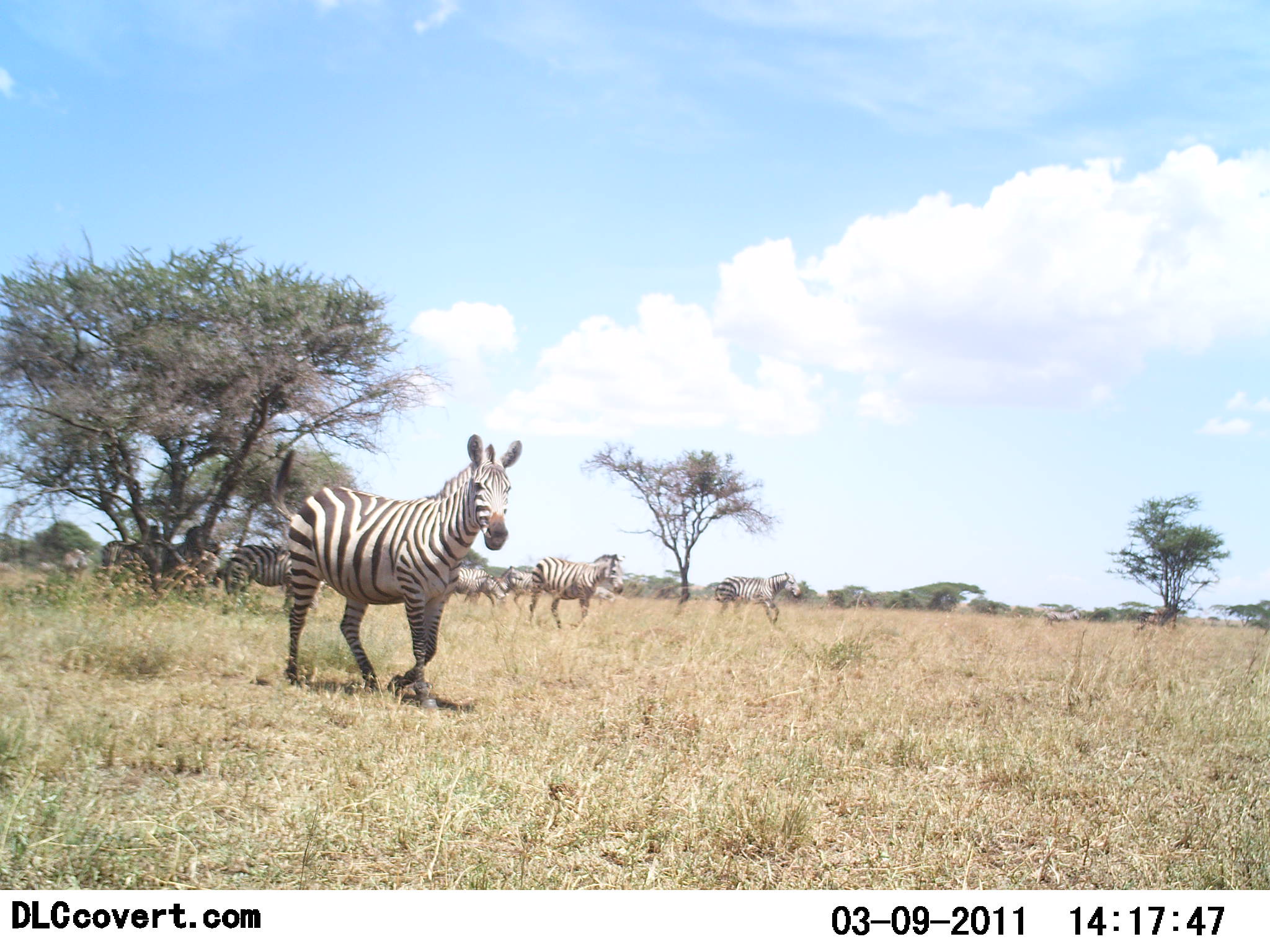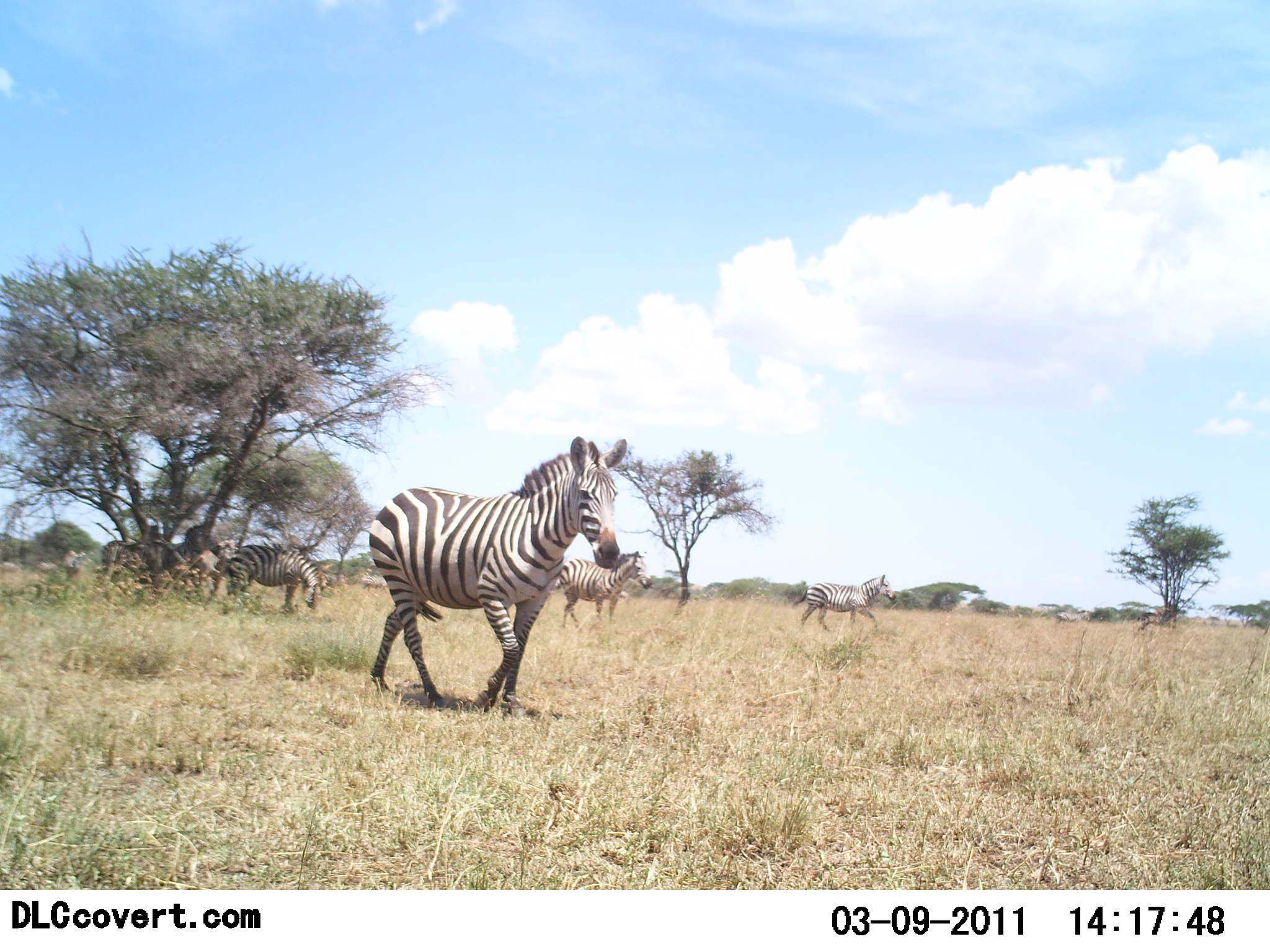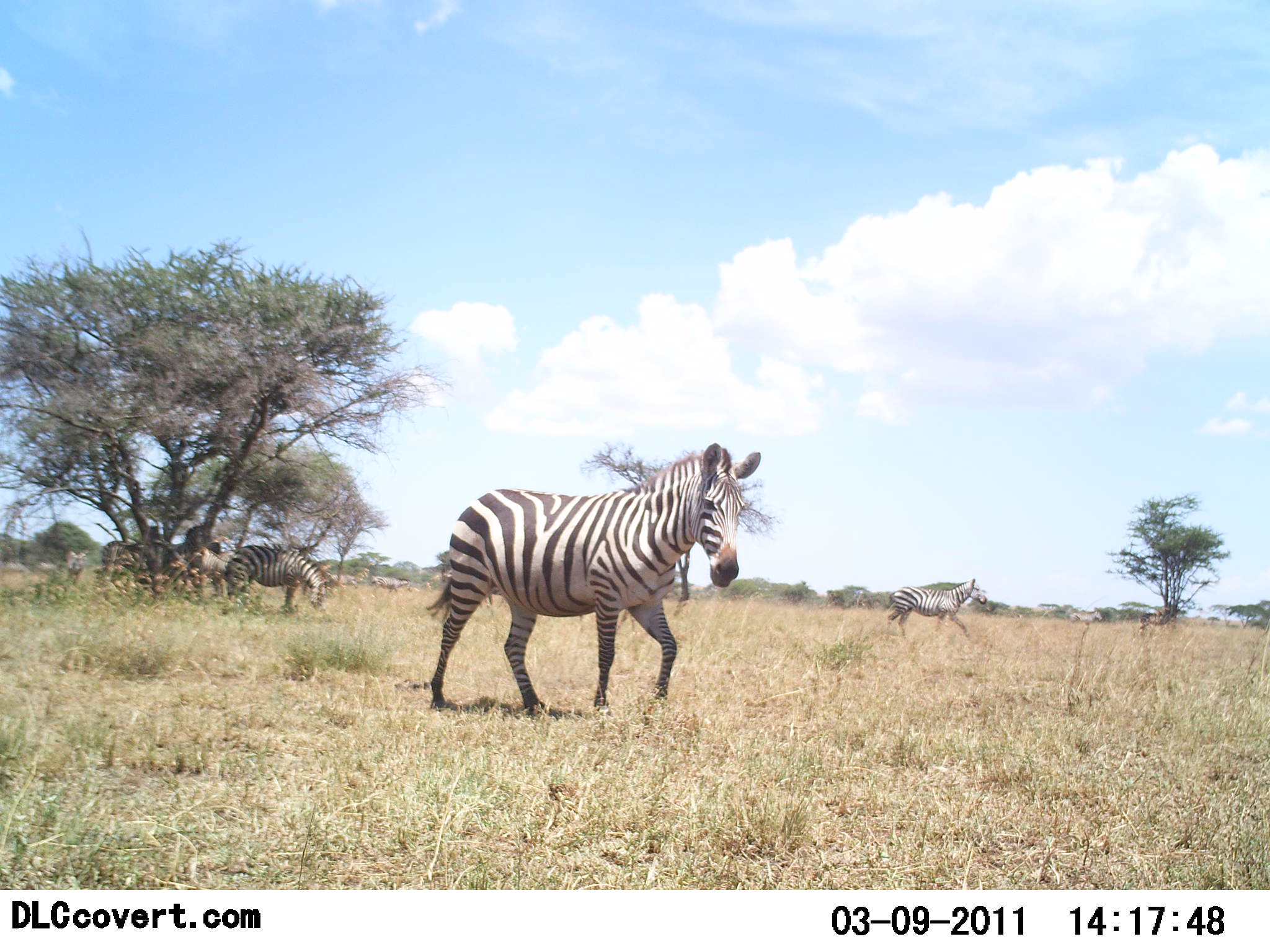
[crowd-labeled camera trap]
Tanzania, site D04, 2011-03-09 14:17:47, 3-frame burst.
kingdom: Animalia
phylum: Chordata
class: Mammalia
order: Perissodactyla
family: Equidae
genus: Equus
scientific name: Equus quagga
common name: plains zebra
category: zebra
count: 6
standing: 25%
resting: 0%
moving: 100%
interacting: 0%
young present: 0%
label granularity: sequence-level